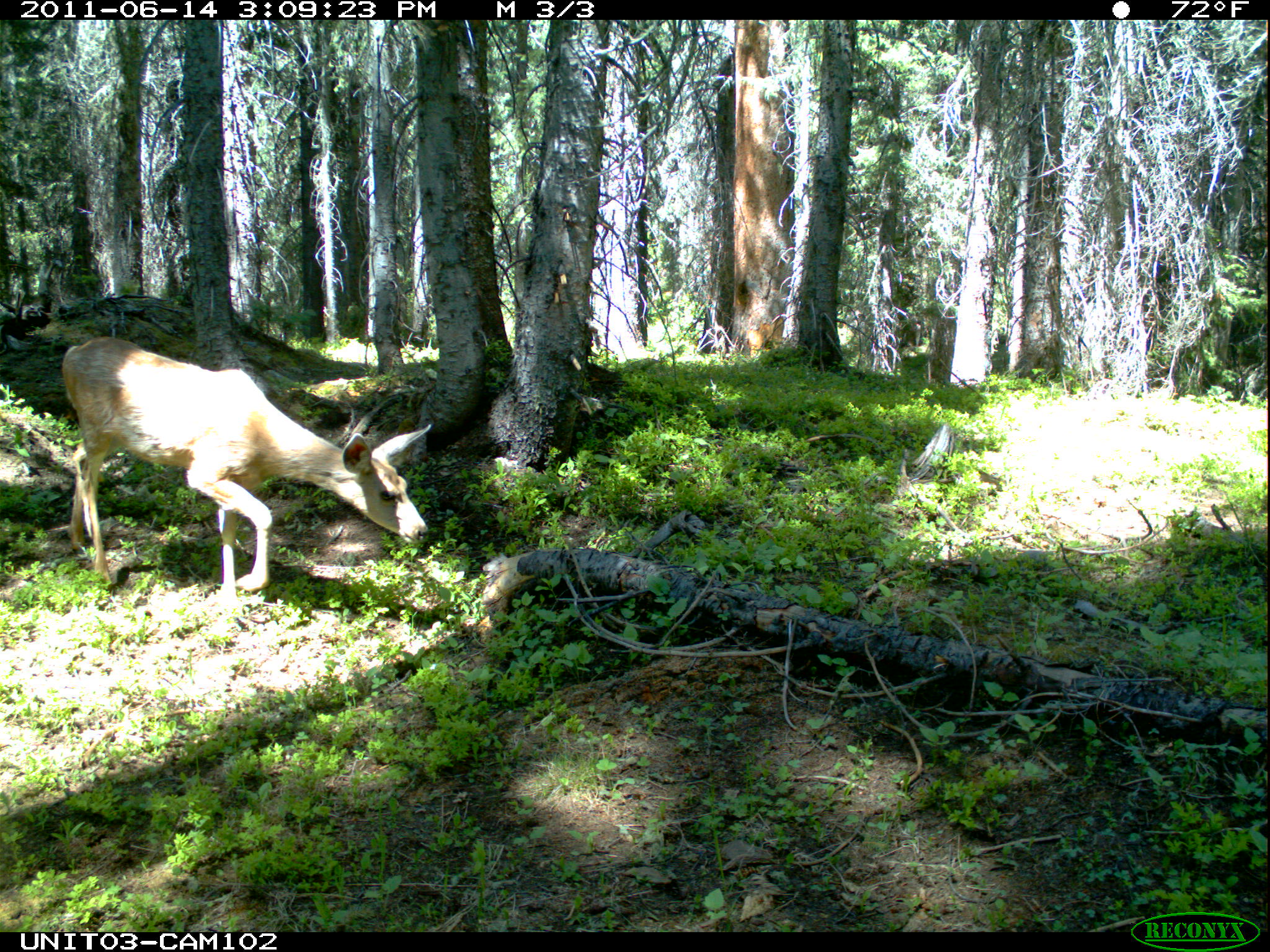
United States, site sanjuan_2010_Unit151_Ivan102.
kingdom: Animalia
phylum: Chordata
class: Mammalia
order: Artiodactyla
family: Cervidae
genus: Odocoileus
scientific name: Odocoileus hemionus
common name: mule deer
Odocoileus hemionus (mule deer).